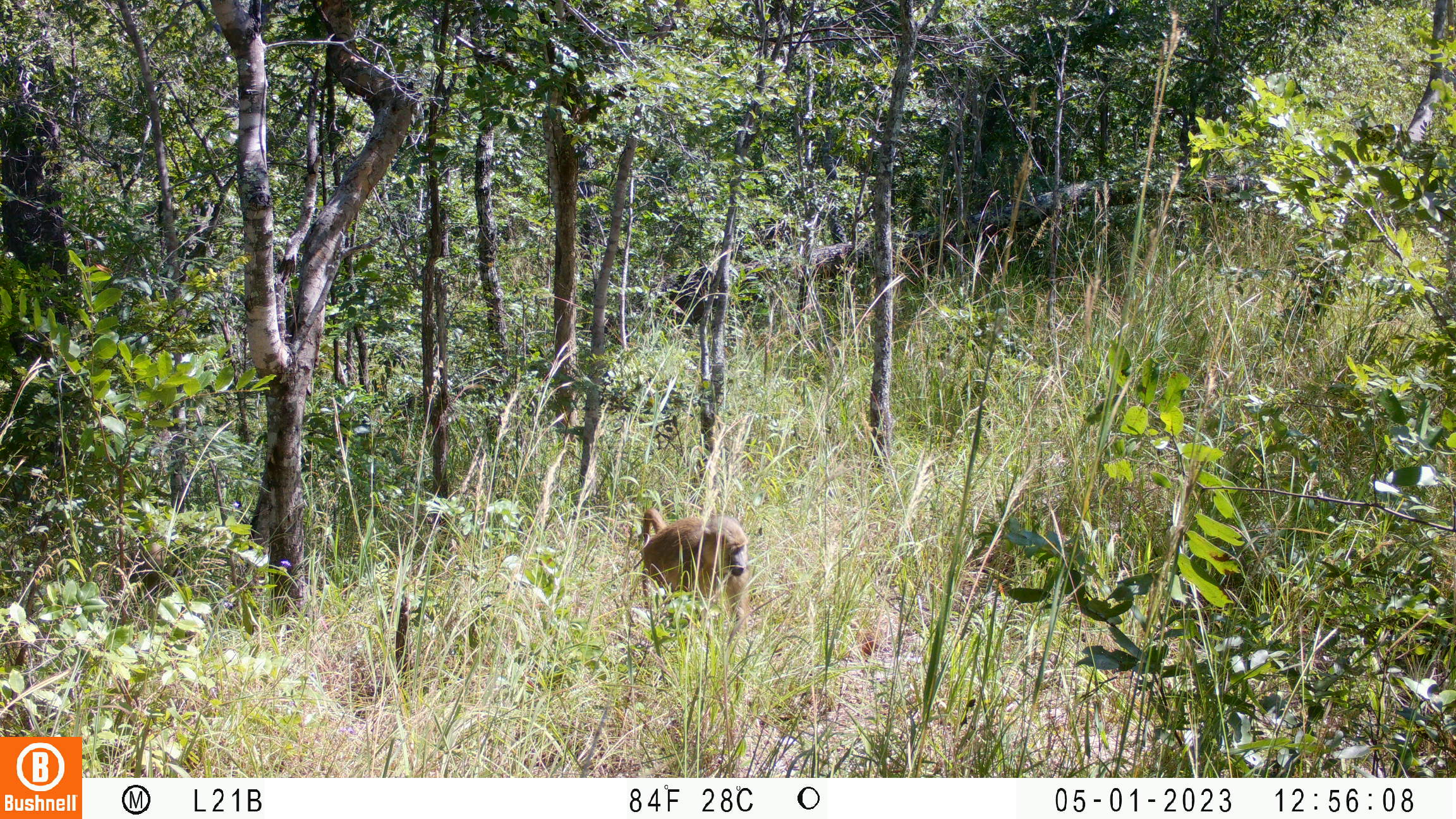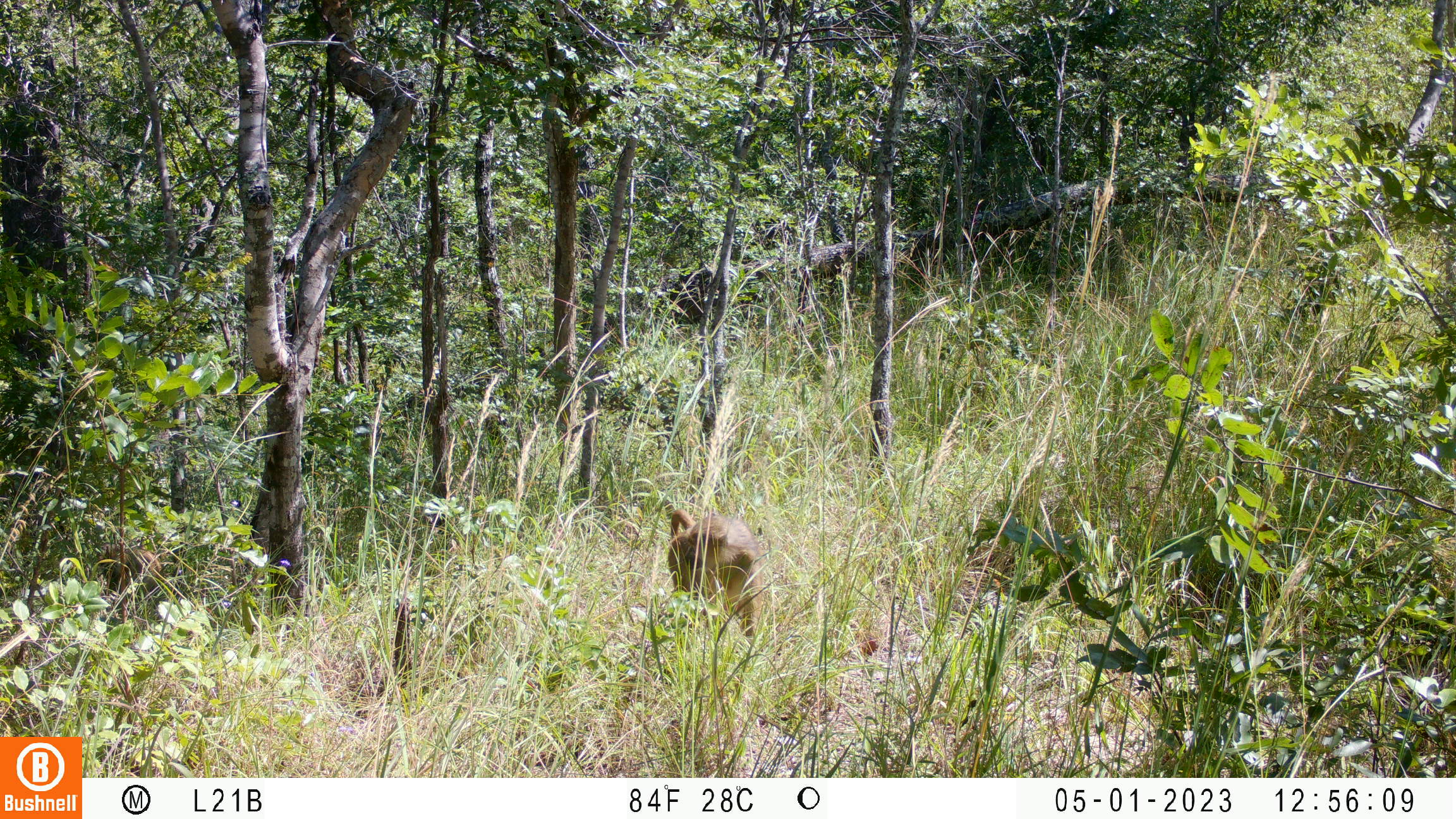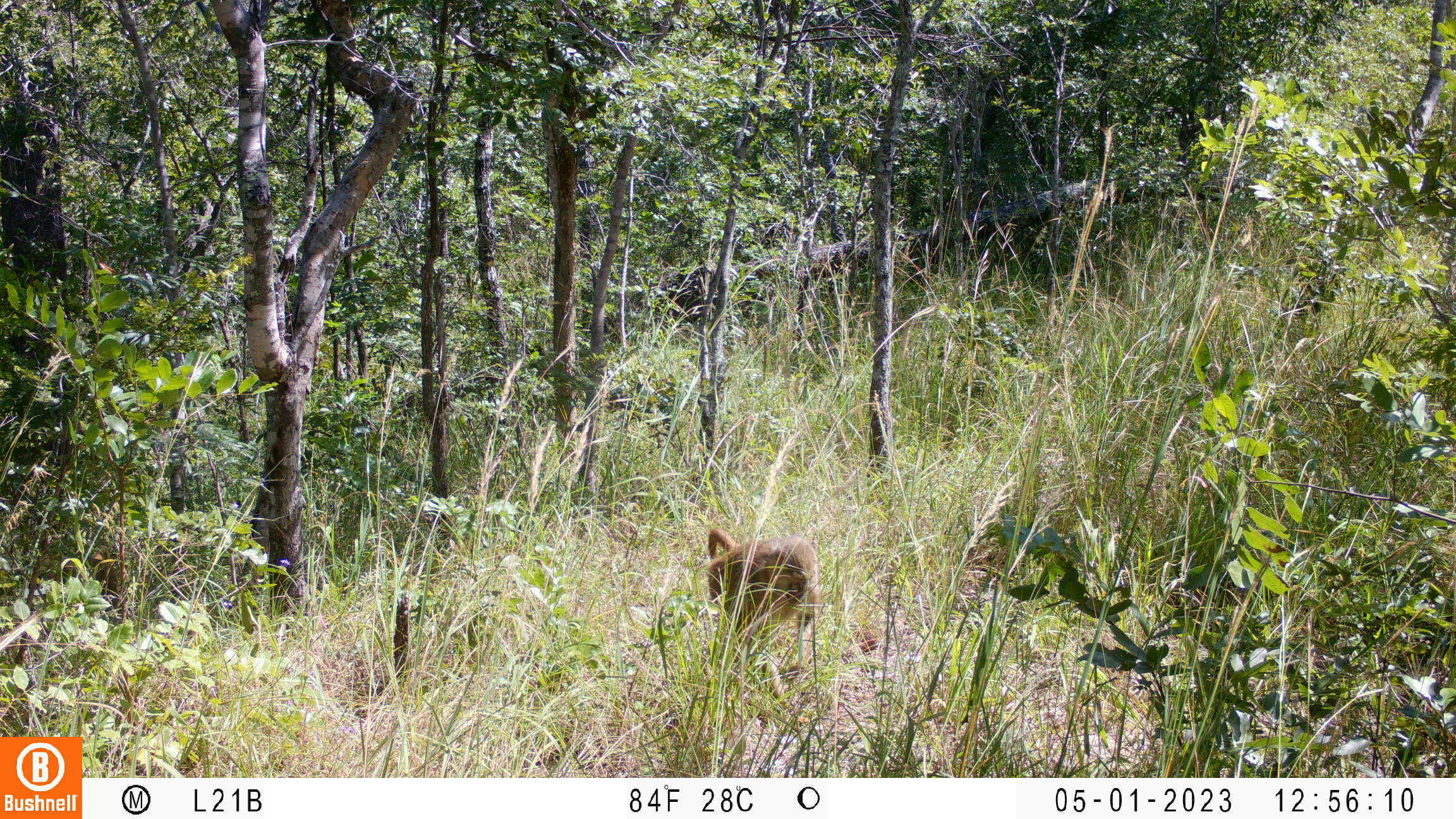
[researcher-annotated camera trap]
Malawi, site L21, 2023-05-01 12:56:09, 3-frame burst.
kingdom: Animalia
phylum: Chordata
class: Mammalia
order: Primates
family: Cercopithecidae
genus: Papio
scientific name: Papio cynocephalus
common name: yellow baboon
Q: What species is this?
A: Yellow baboon (Papio cynocephalus).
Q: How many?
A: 1.